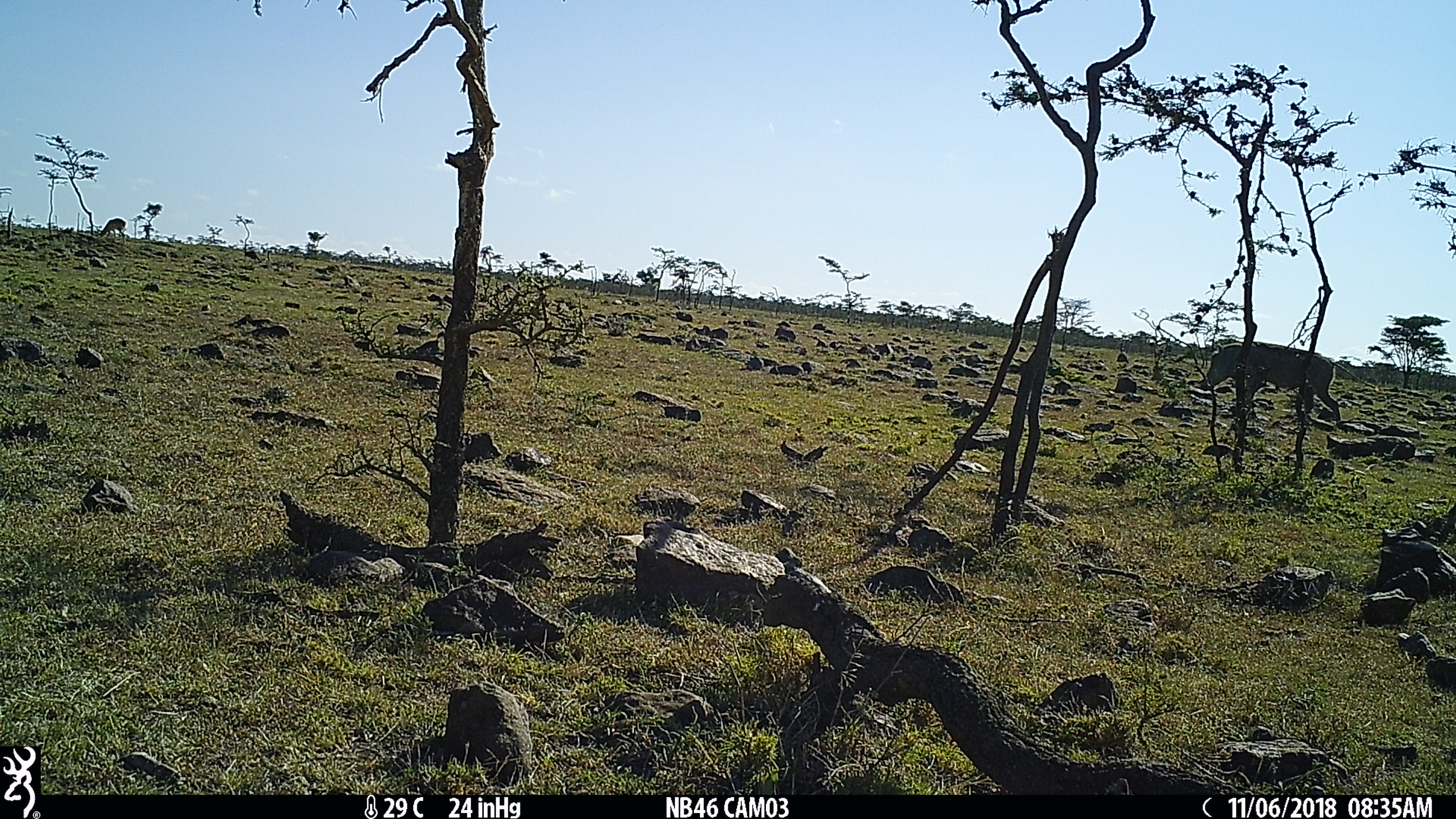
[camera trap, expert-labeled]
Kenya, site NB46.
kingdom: Animalia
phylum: Chordata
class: Mammalia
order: Artiodactyla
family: Suidae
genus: Phacochoerus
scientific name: Phacochoerus africanus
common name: common warthog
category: warthog